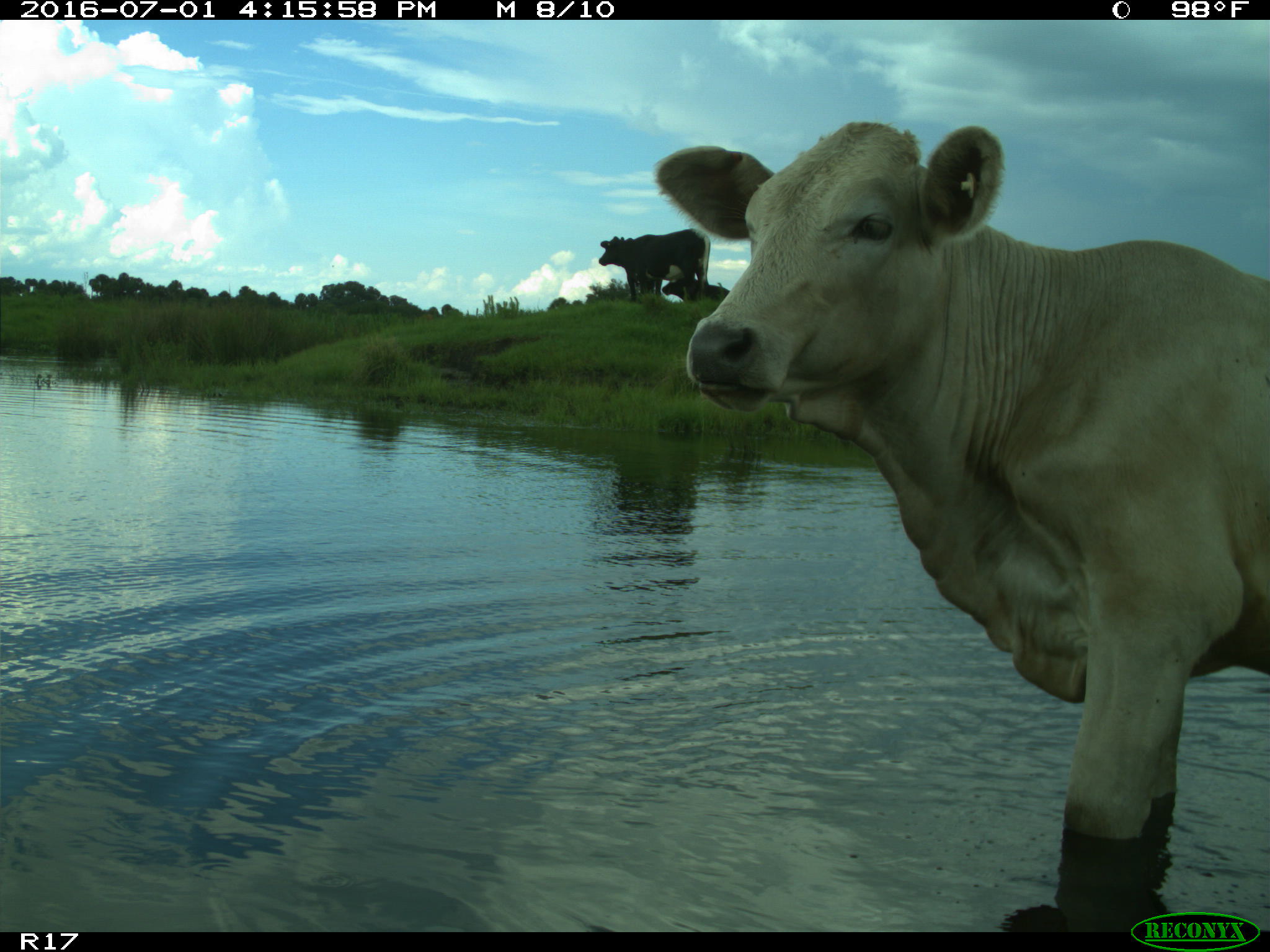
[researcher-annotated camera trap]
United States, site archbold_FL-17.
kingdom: Animalia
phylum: Chordata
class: Mammalia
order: Artiodactyla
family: Bovidae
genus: Bos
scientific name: Bos taurus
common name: domestic cow